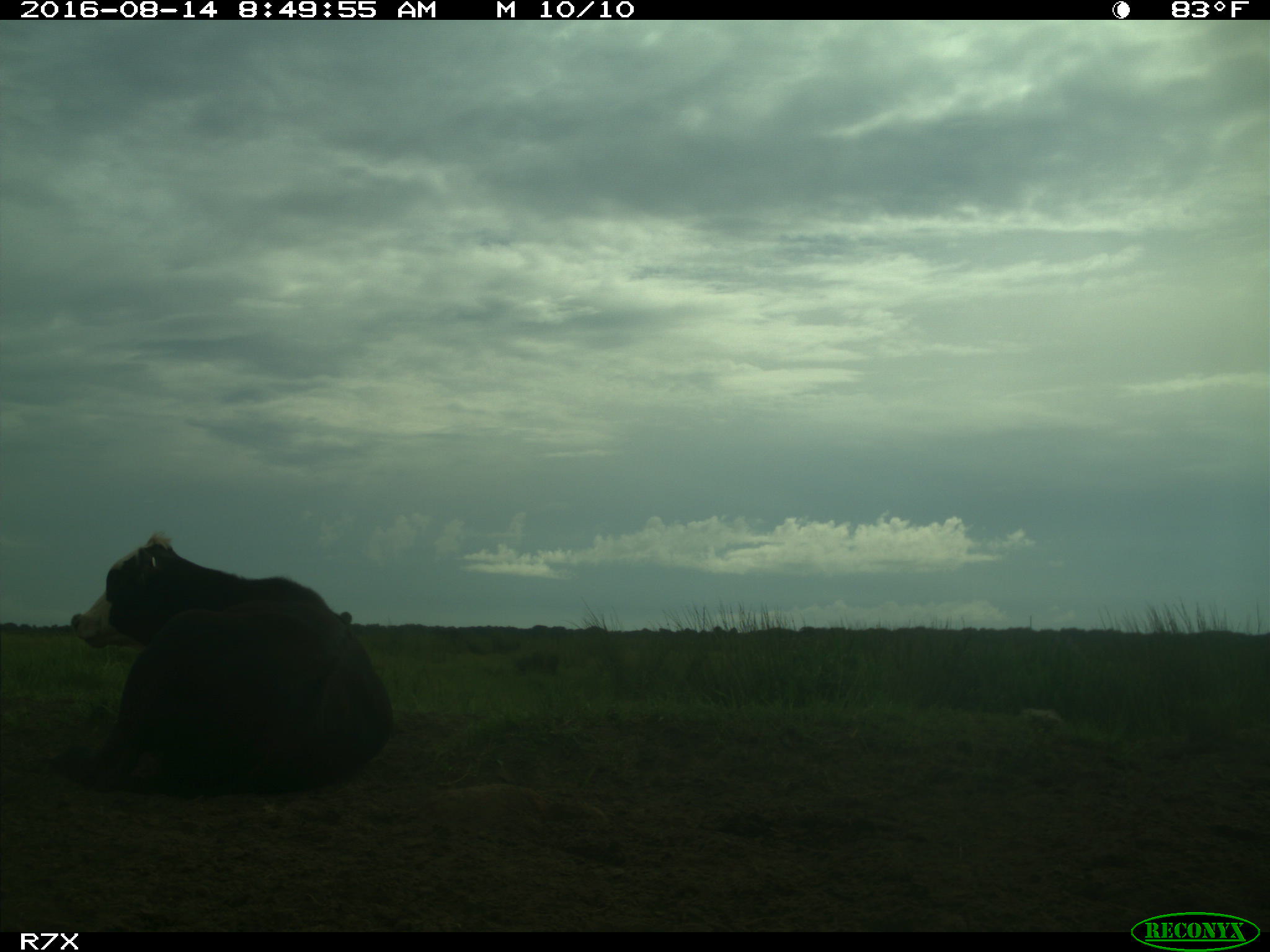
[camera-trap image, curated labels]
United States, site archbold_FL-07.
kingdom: Animalia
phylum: Chordata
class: Mammalia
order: Artiodactyla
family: Bovidae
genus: Bos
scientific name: Bos taurus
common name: domestic cow